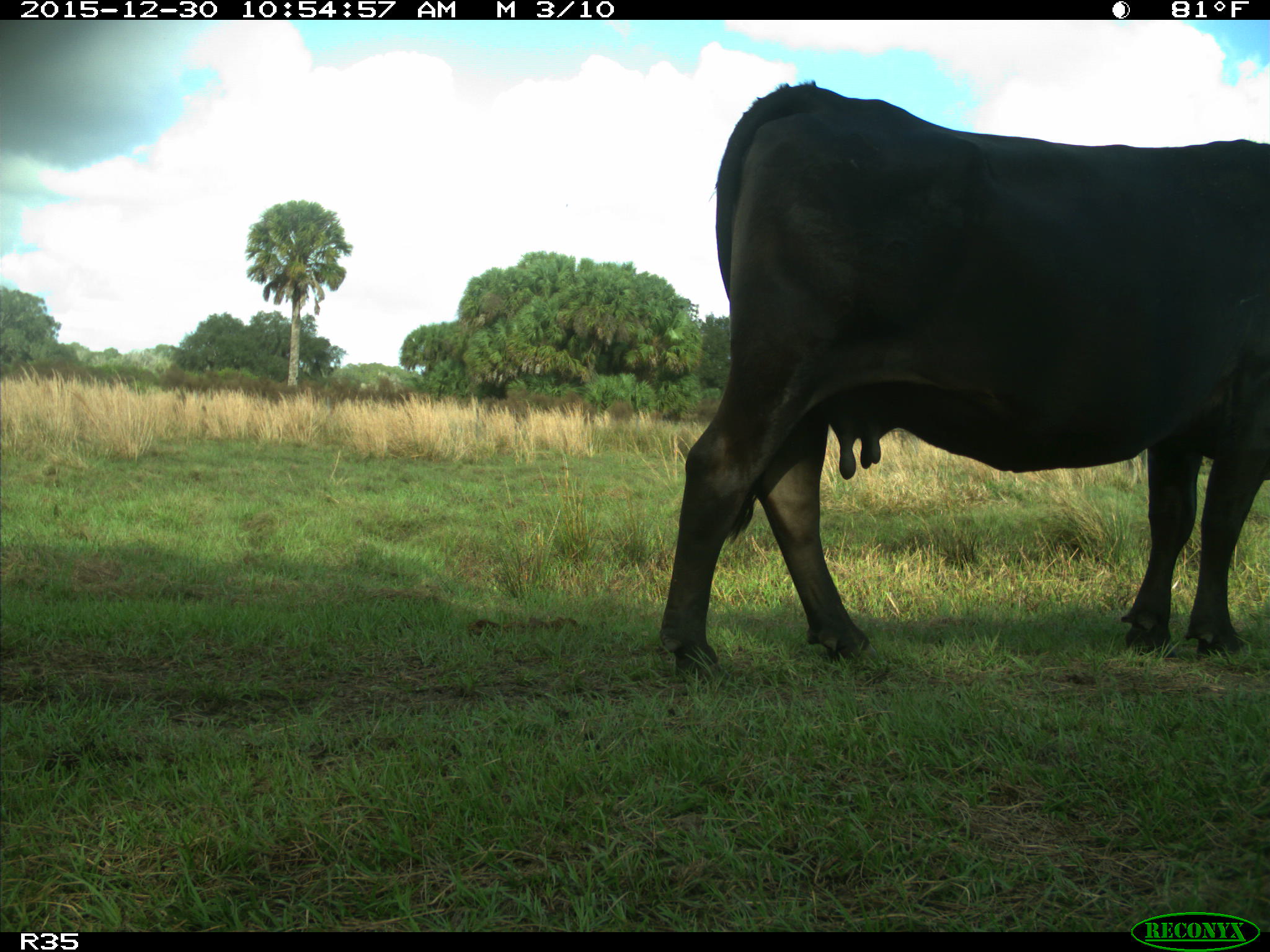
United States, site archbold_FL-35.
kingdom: Animalia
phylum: Chordata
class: Mammalia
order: Artiodactyla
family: Bovidae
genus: Bos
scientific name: Bos taurus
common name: domestic cow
Bos taurus (domestic cow).